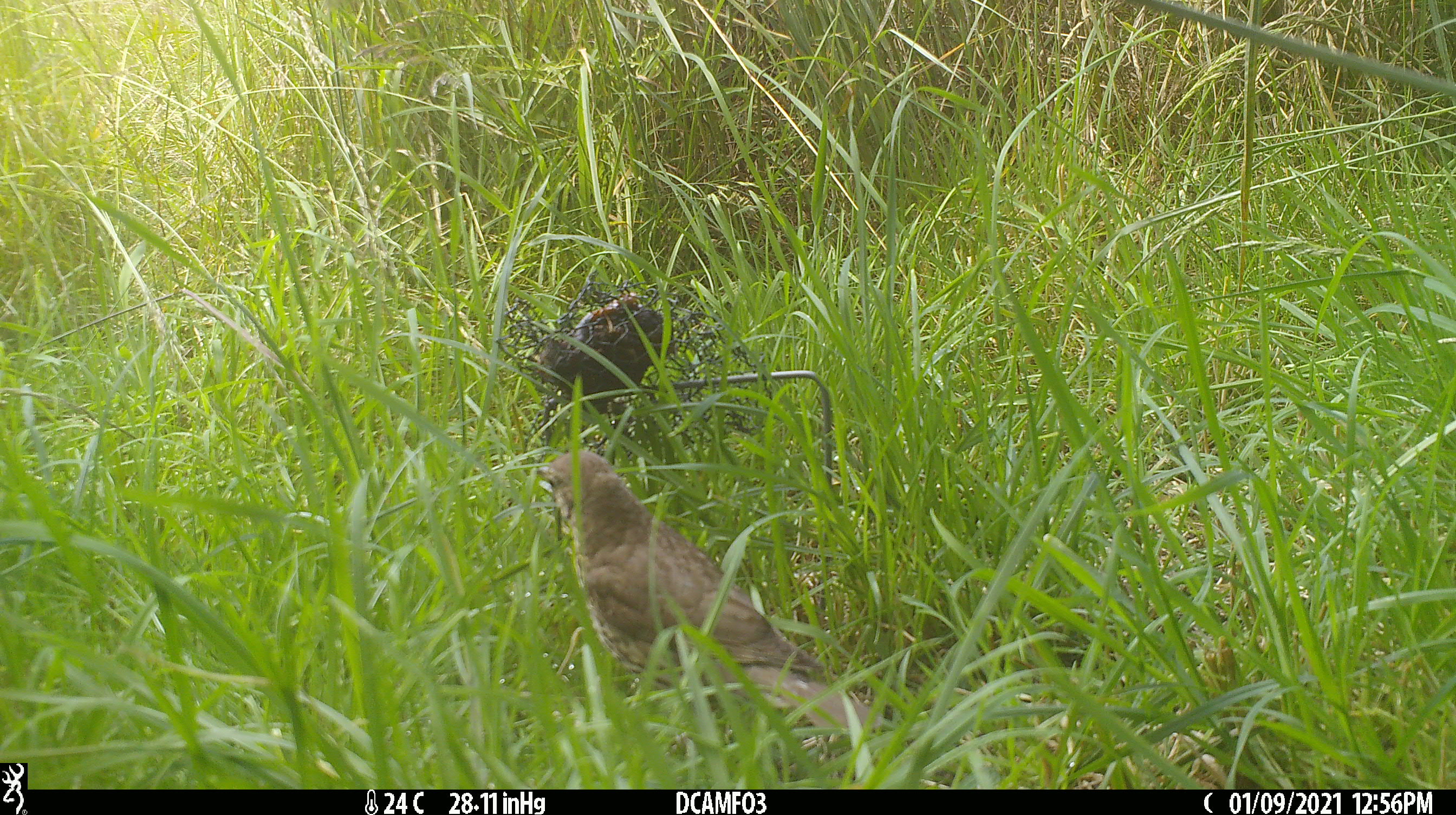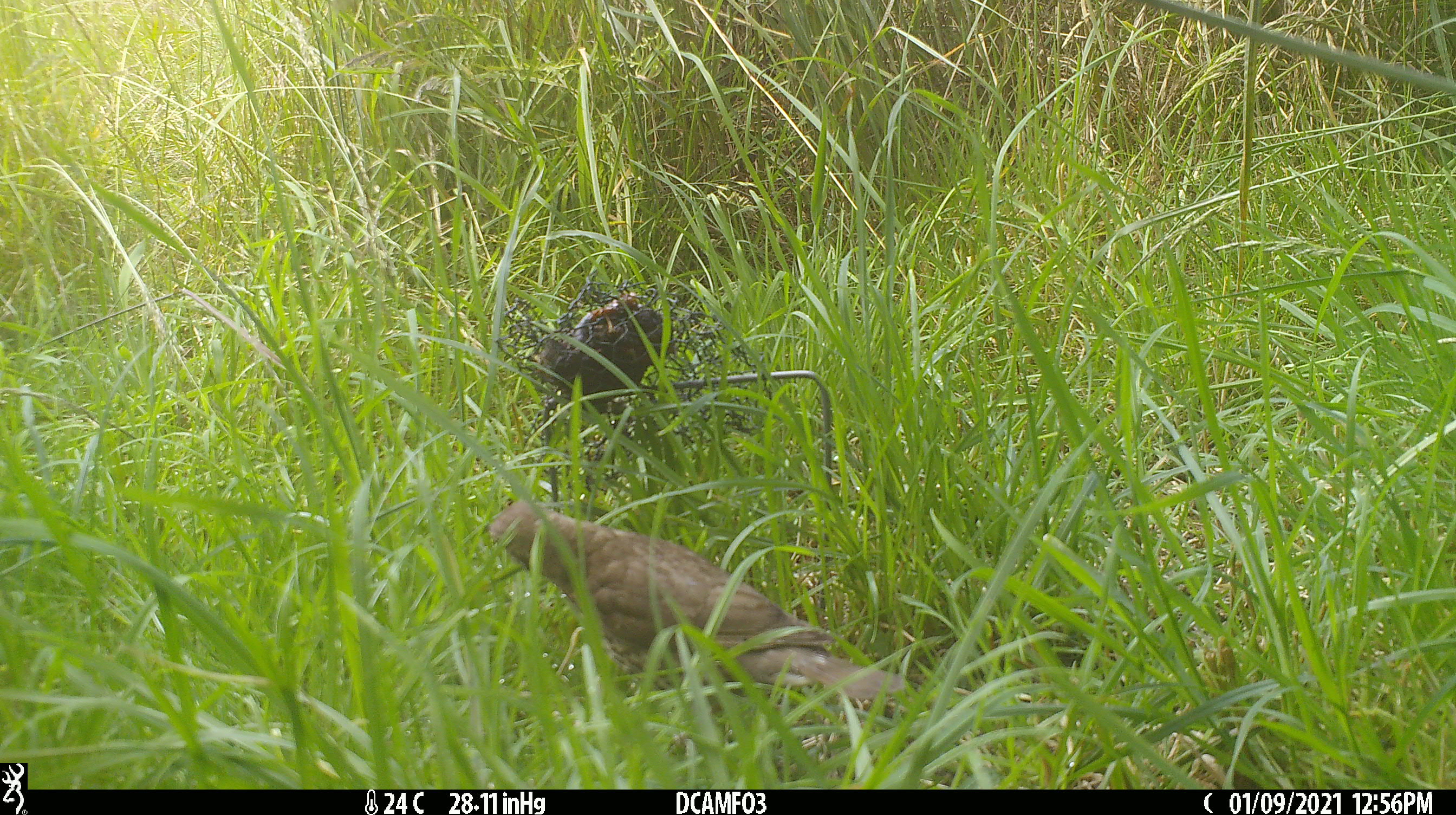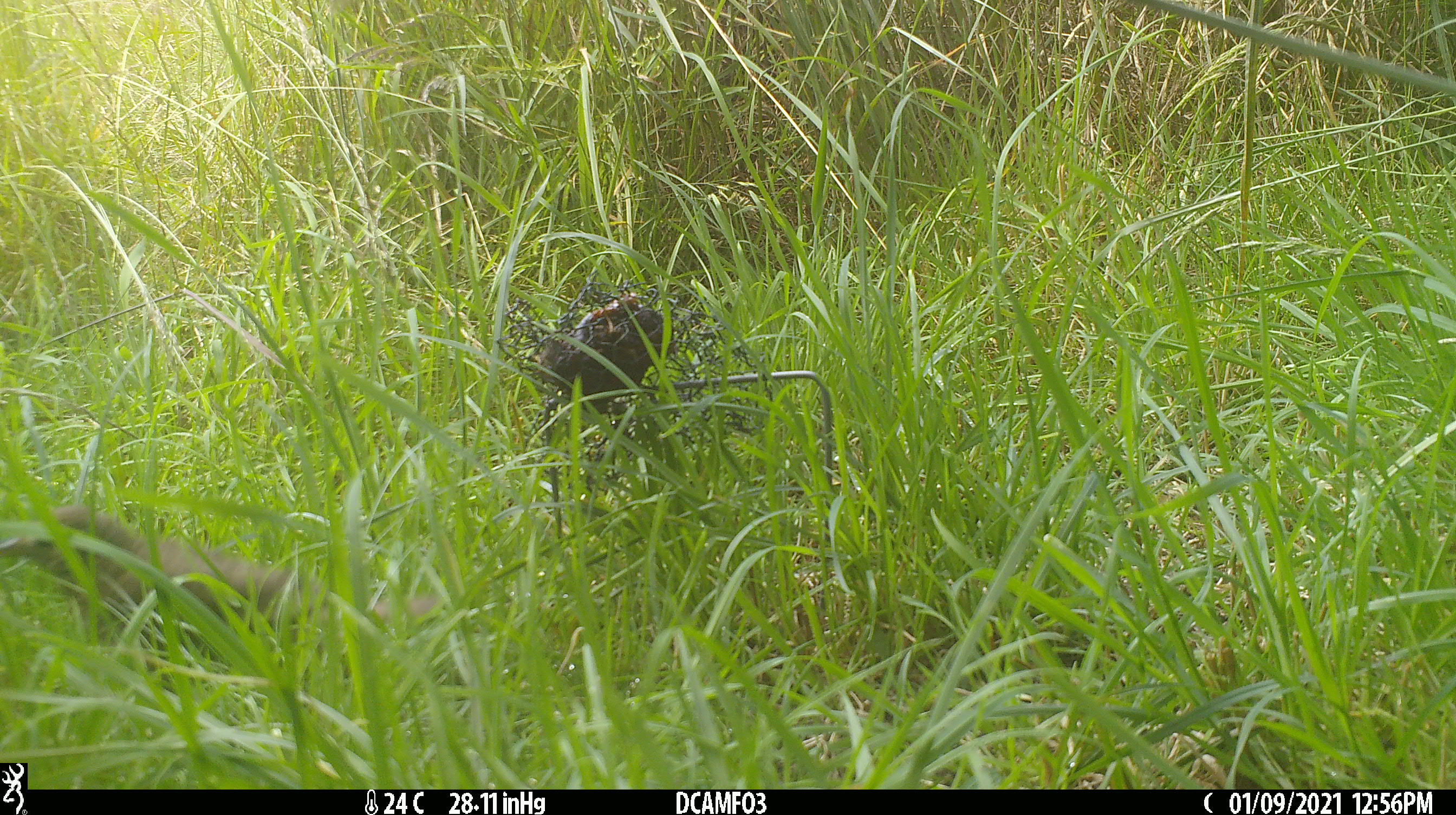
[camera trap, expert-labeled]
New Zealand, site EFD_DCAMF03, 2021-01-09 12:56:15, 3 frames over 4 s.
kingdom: Animalia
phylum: Chordata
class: Aves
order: Passeriformes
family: Turdidae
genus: Turdus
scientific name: Turdus philomelos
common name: song thrush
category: thrush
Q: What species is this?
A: Thrush (song thrush) (Turdus philomelos).